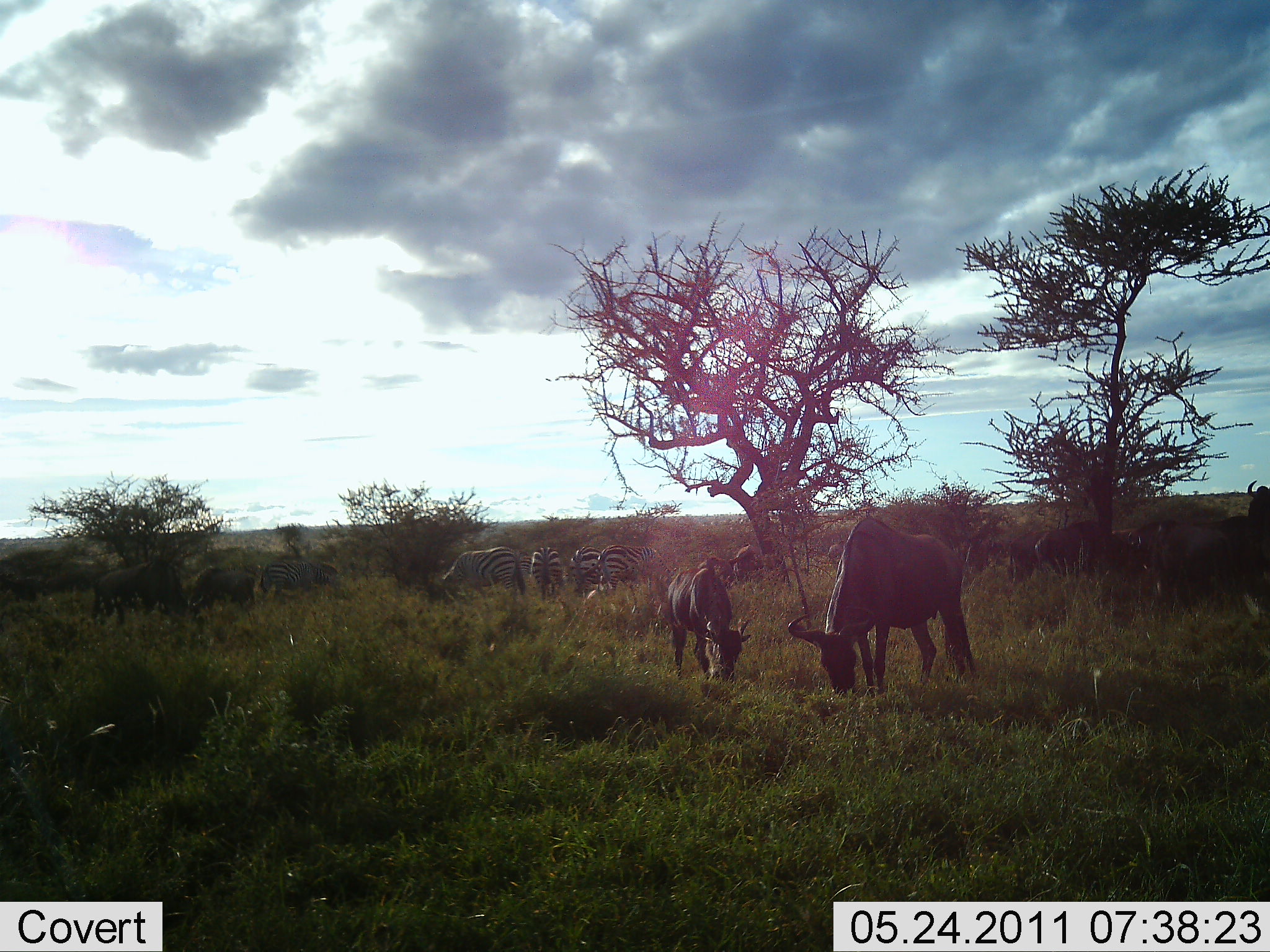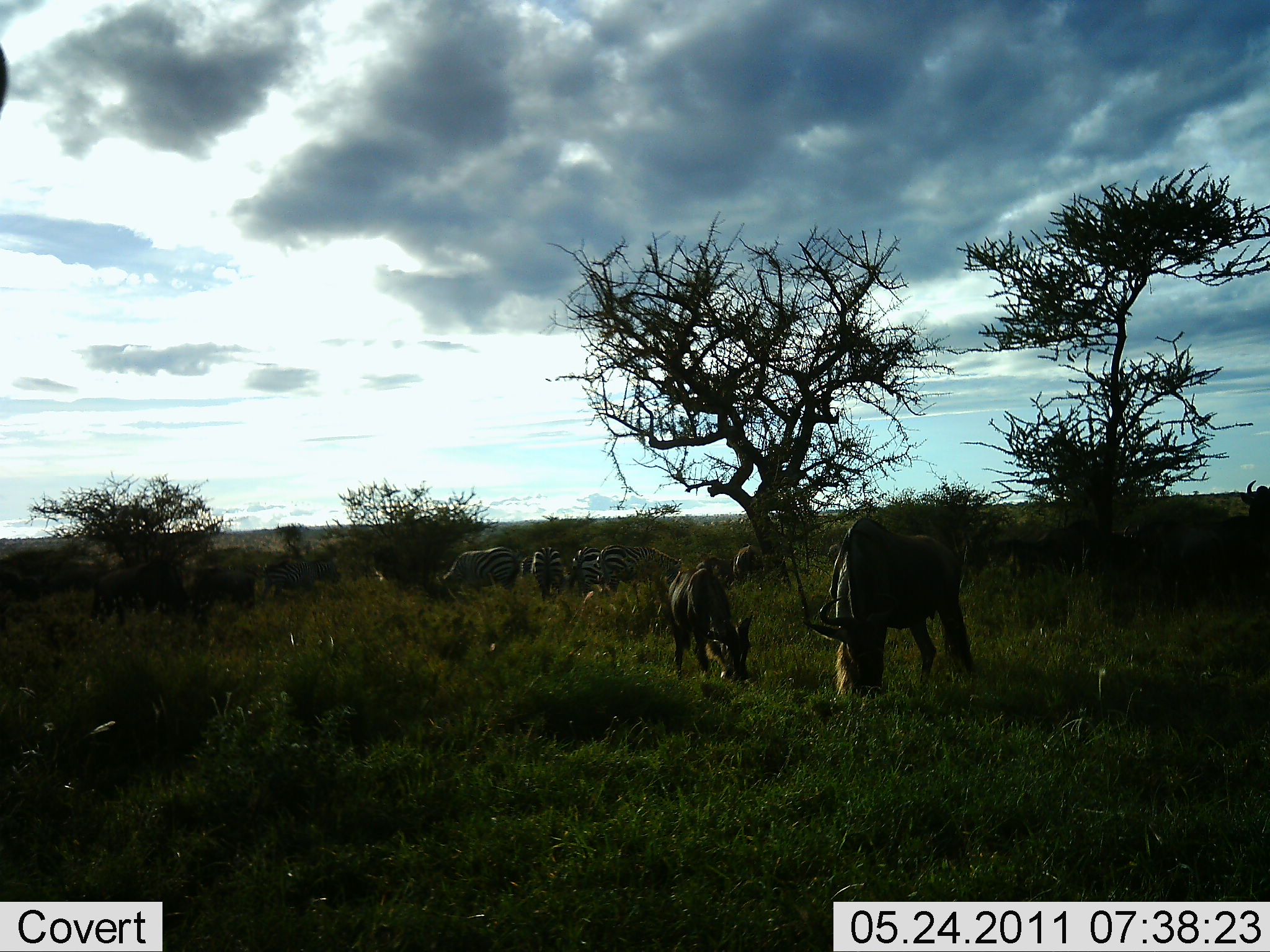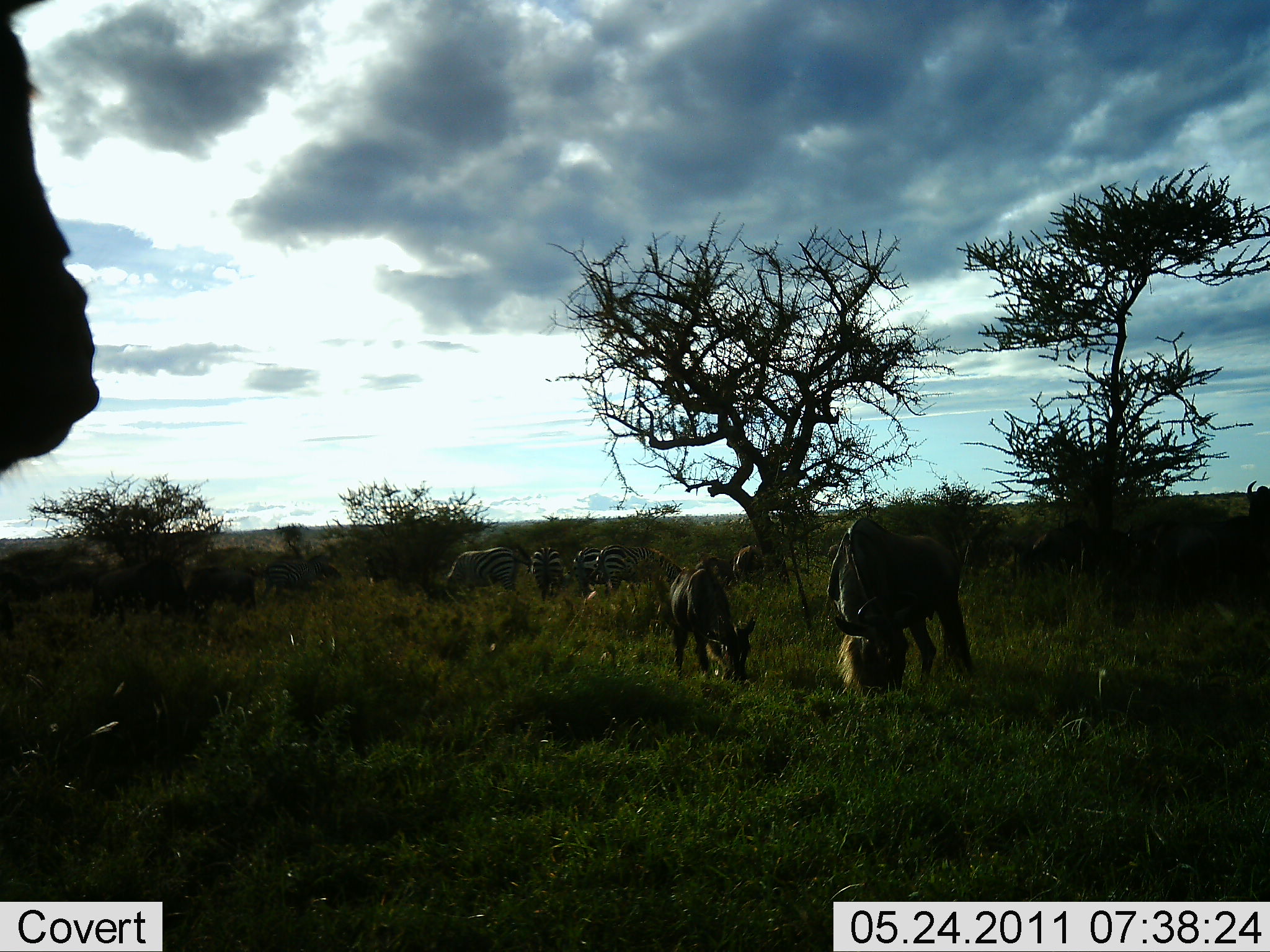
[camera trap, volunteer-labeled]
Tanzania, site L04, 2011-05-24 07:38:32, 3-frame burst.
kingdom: Animalia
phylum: Chordata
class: Mammalia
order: Artiodactyla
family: Bovidae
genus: Connochaetes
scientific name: Connochaetes taurinus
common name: blue wildebeest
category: wildebeest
Wildebeest (blue wildebeest) (Connochaetes taurinus), count 6. Behavior (volunteer vote fractions): standing 50%, resting 6%, moving 6%, interacting 6%. Young present (vote fraction): 6%. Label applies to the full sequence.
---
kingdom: Animalia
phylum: Chordata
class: Mammalia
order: Perissodactyla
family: Equidae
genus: Equus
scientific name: Equus quagga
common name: plains zebra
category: zebra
Zebra (plains zebra) (Equus quagga), count 4. Behavior (volunteer vote fractions): standing 27%, resting 0%, moving 9%, interacting 0%. Young present (vote fraction): 0%. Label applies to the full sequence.